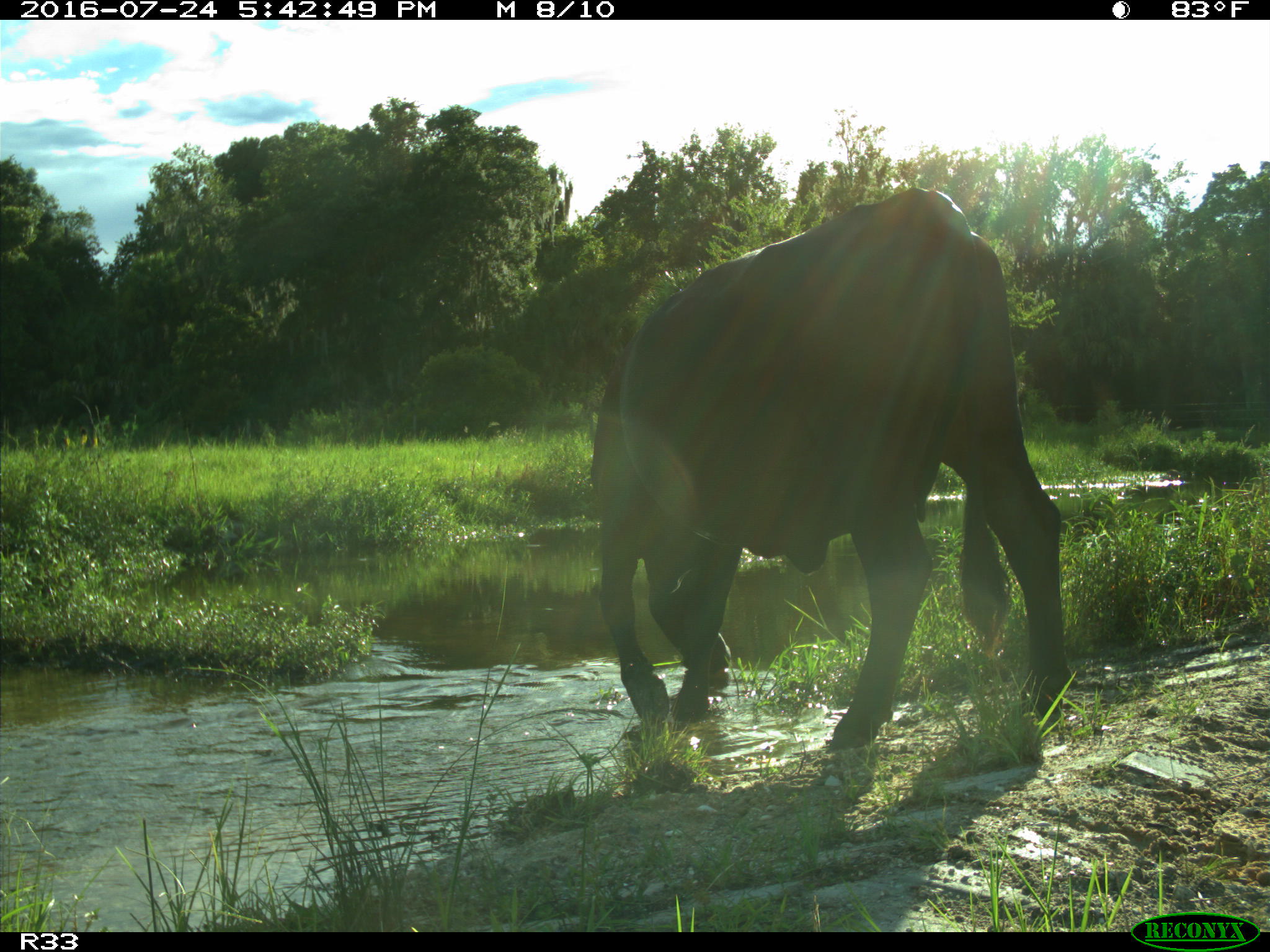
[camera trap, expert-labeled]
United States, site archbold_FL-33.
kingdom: Animalia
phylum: Chordata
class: Mammalia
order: Artiodactyla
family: Bovidae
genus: Bos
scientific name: Bos taurus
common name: domestic cow